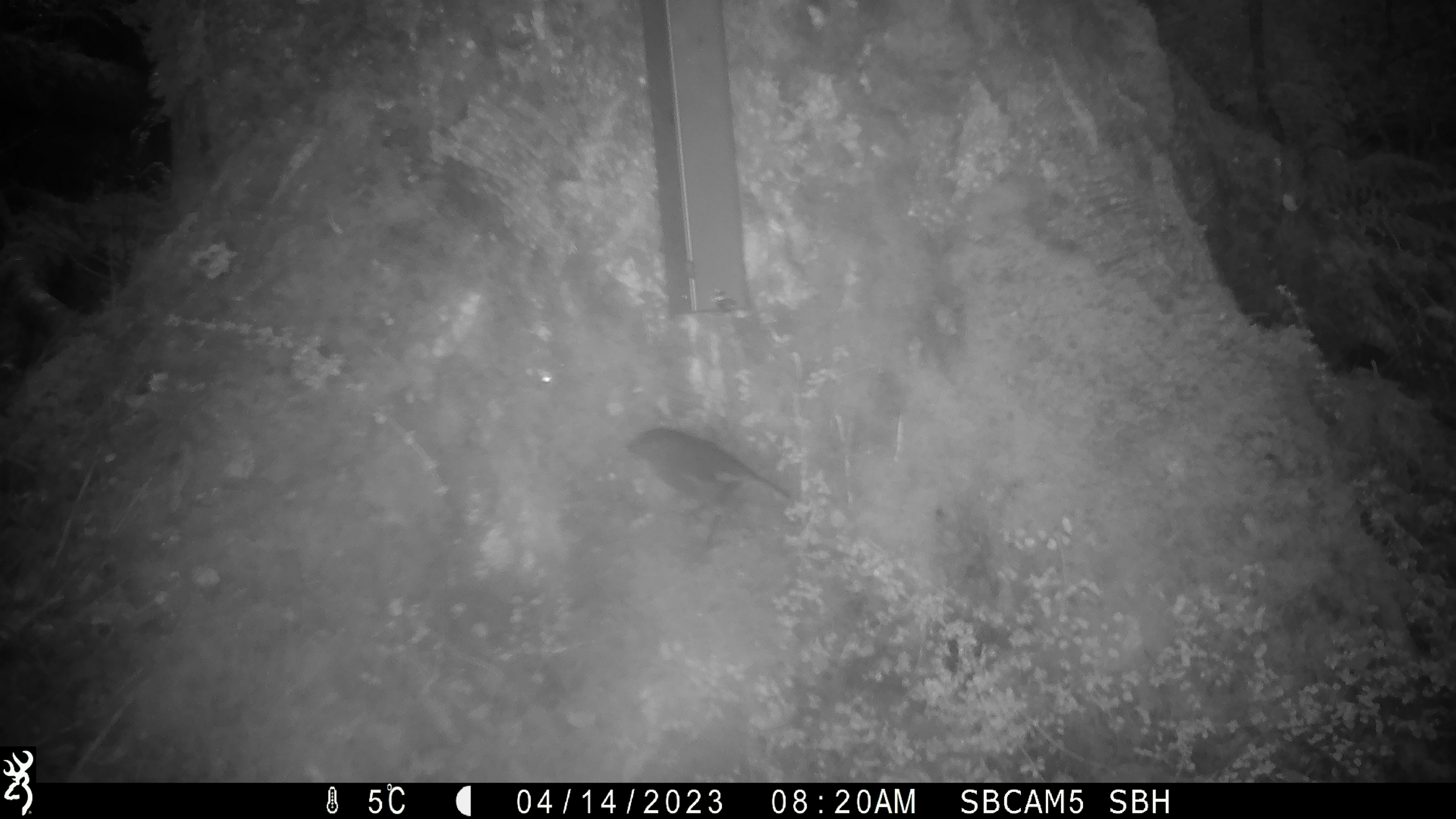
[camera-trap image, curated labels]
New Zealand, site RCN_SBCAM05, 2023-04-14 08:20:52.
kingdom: Animalia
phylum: Chordata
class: Aves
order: Passeriformes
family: Petroicidae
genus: Petroica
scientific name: Petroica australis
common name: new zealand robin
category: robin